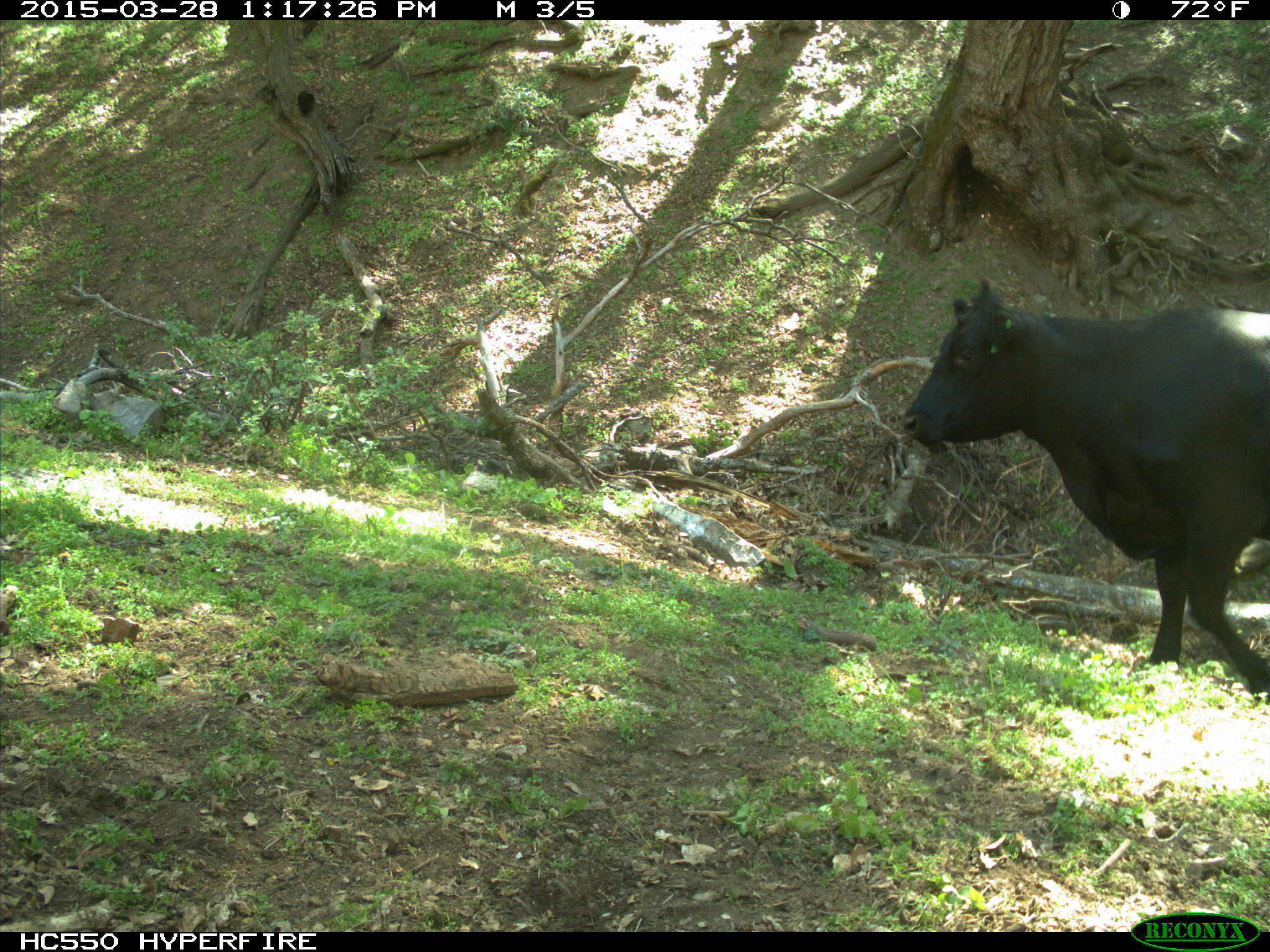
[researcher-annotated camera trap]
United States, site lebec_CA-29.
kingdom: Animalia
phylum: Chordata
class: Mammalia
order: Artiodactyla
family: Bovidae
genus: Bos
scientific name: Bos taurus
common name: domestic cow